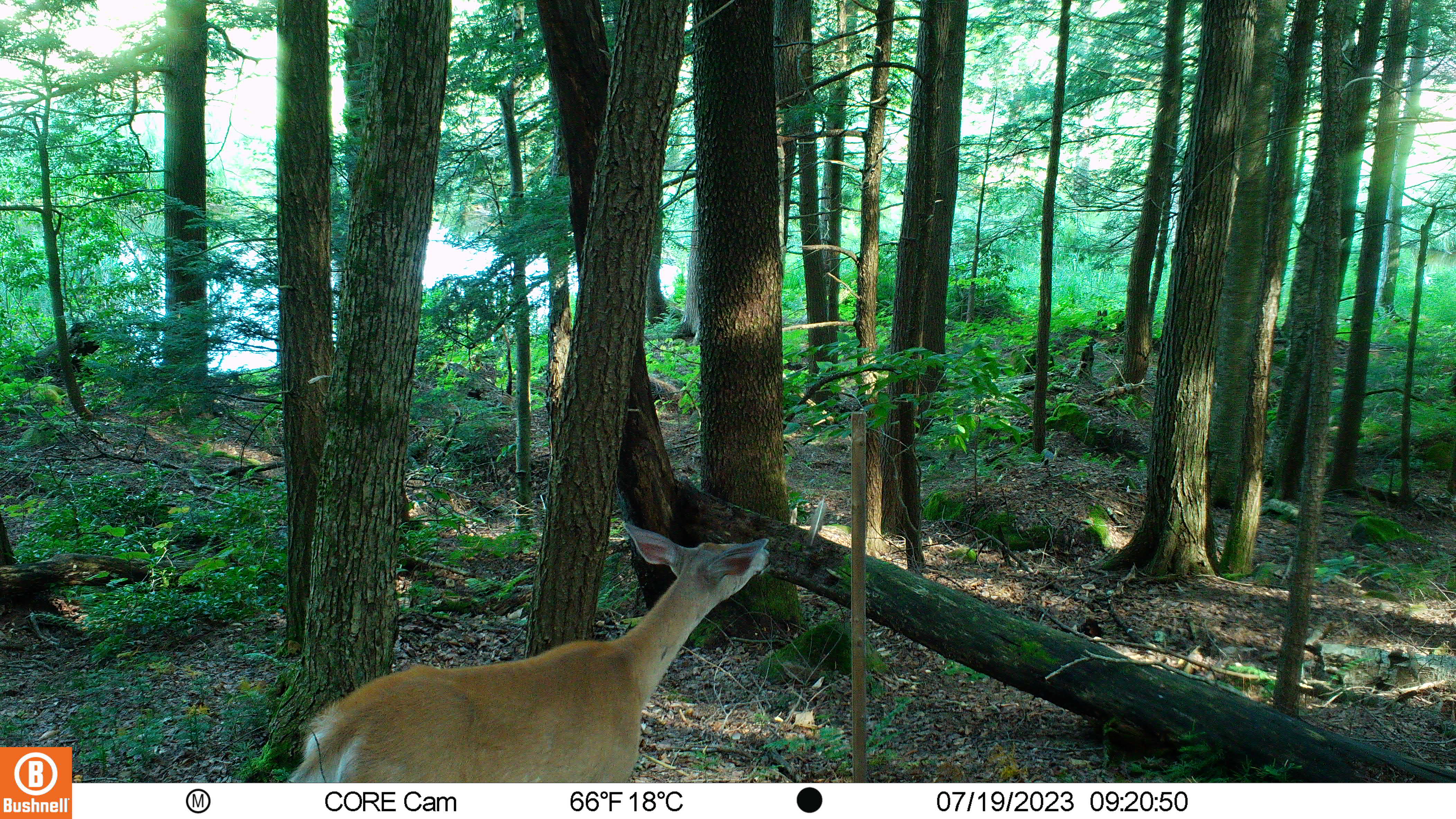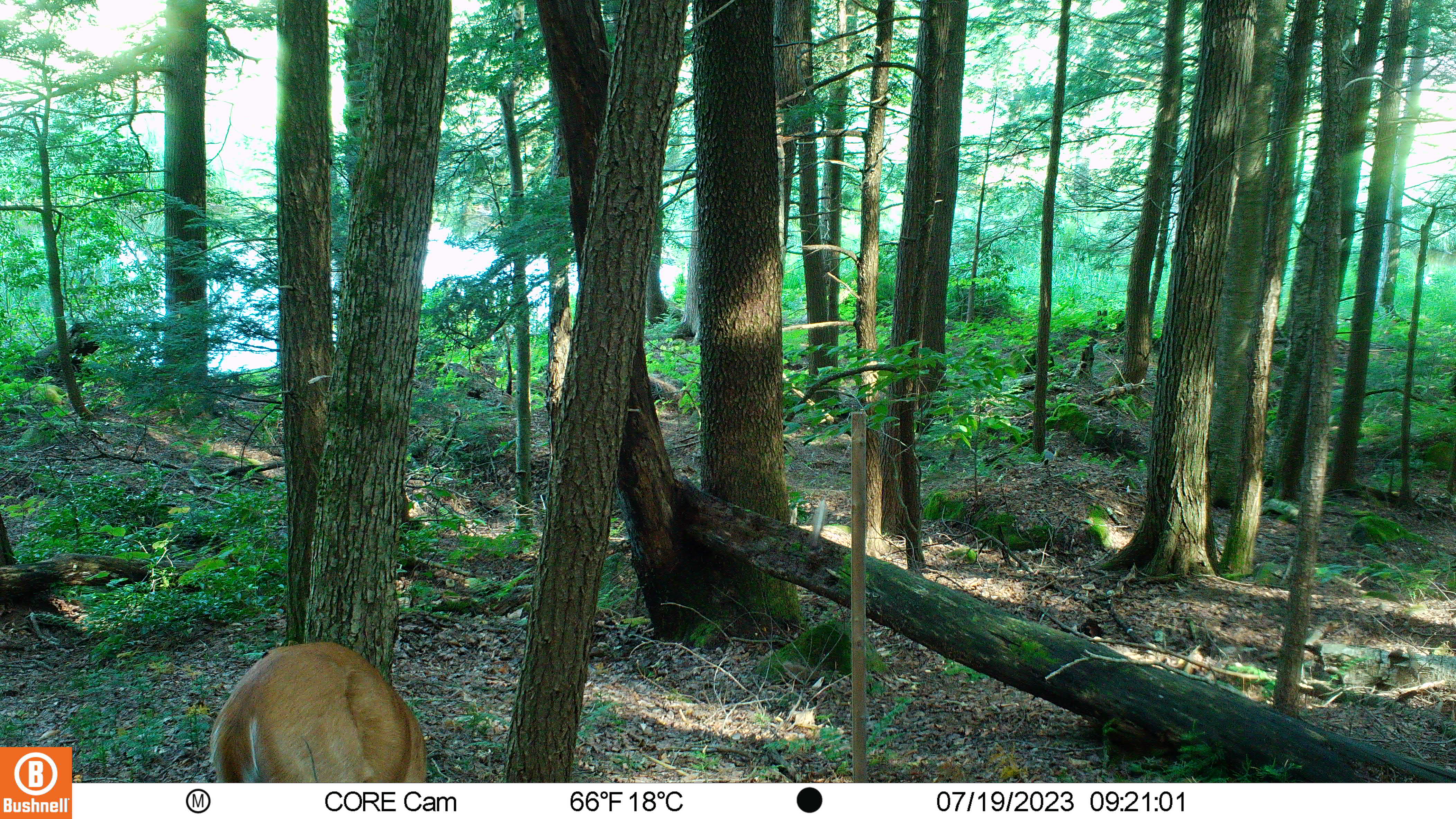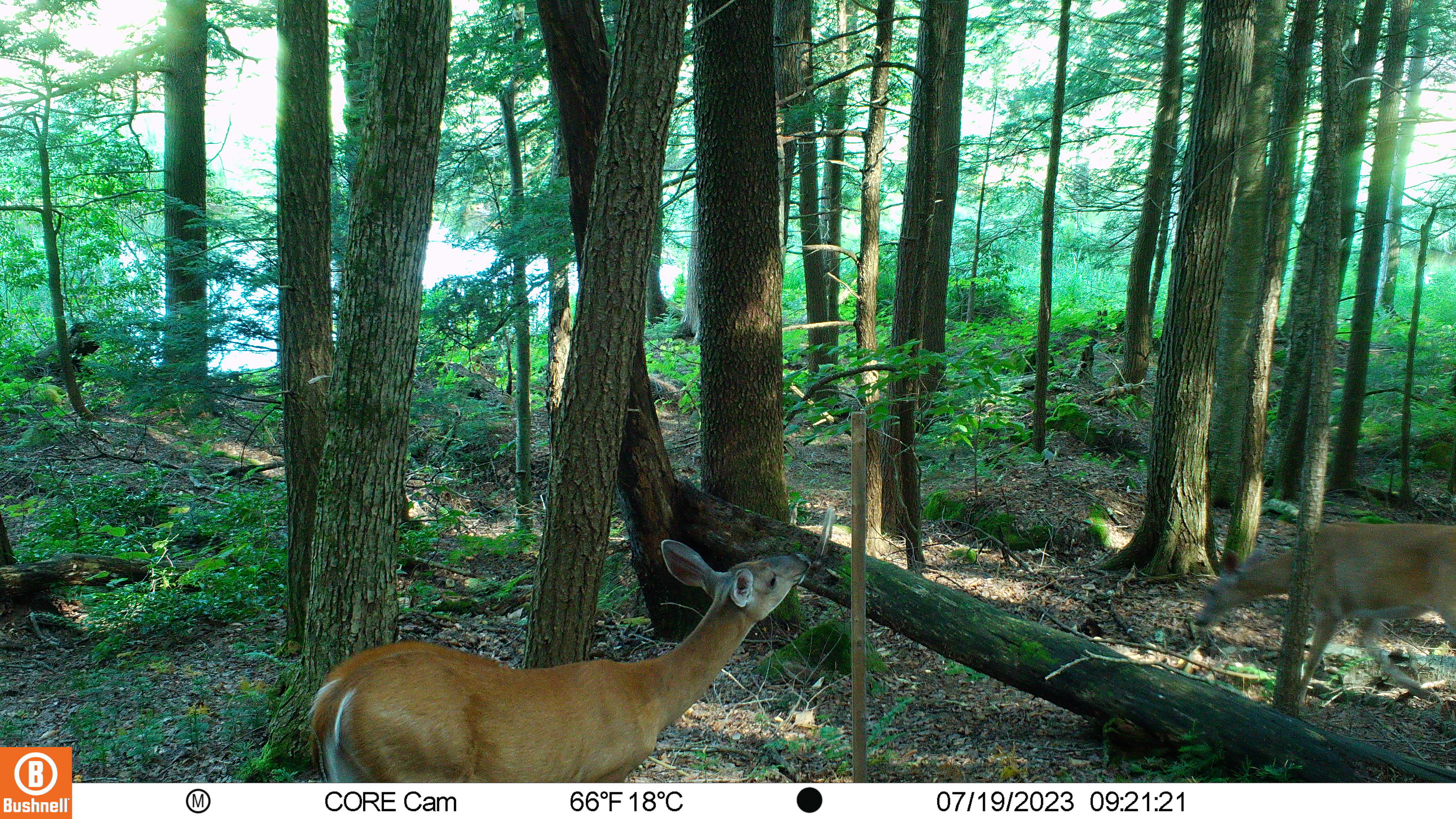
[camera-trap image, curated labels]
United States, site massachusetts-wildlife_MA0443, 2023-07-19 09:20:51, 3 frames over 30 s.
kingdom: Animalia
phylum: Chordata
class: Mammalia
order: Artiodactyla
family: Cervidae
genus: Odocoileus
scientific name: Odocoileus virginianus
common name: white-tailed deer